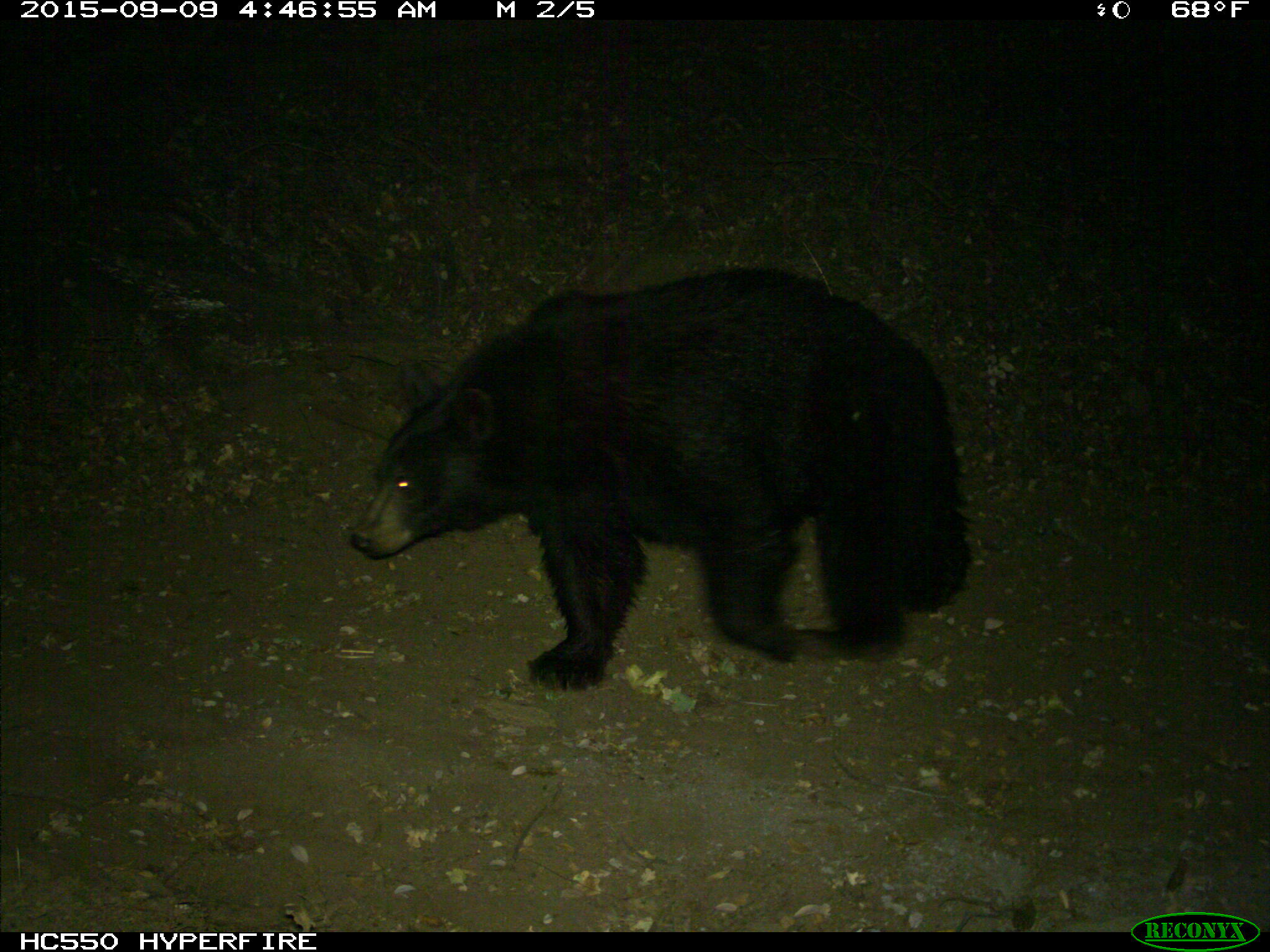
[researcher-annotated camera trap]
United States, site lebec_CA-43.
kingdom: Animalia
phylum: Chordata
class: Mammalia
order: Carnivora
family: Ursidae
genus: Ursus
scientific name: Ursus americanus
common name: american black bear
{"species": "Ursus americanus (american black bear)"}